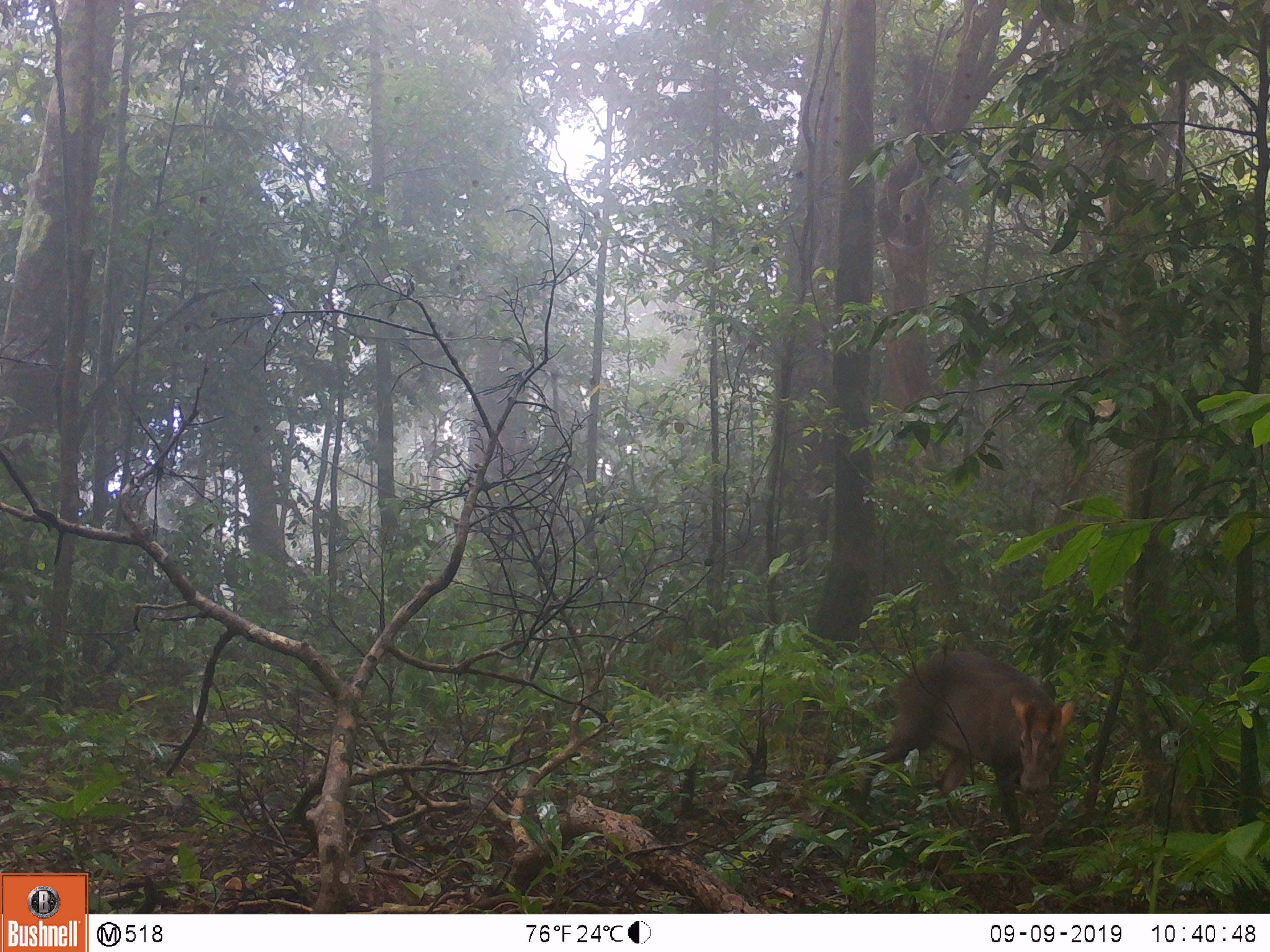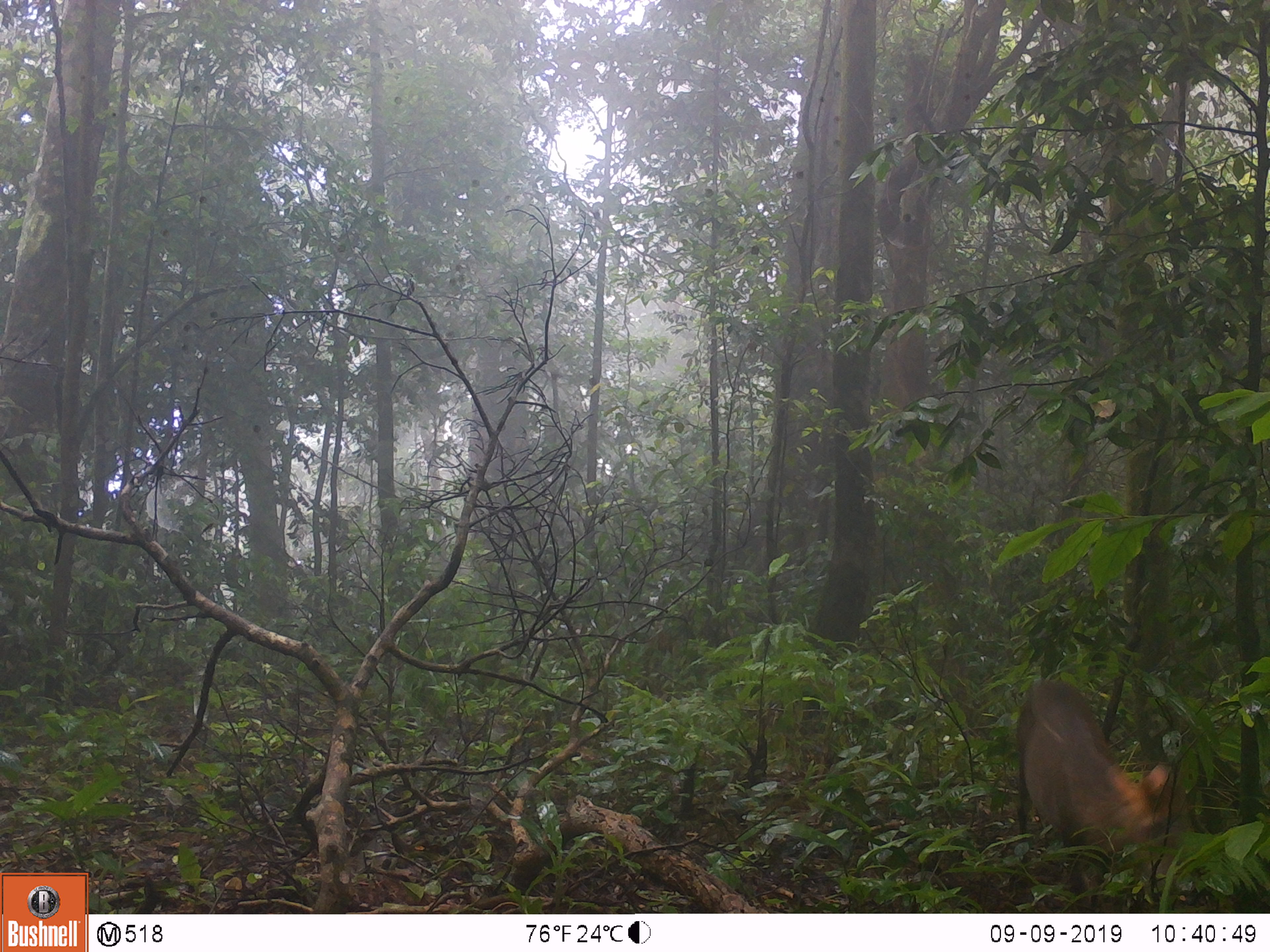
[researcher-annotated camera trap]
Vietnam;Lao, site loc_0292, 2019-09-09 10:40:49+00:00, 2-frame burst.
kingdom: Animalia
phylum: Chordata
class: Mammalia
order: Artiodactyla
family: Cervidae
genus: Muntiacus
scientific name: Muntiacus rooseveltorum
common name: roosevelt's muntjac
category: roosevelts muntjac group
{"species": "roosevelts muntjac group (roosevelt's muntjac) (Muntiacus rooseveltorum)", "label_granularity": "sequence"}